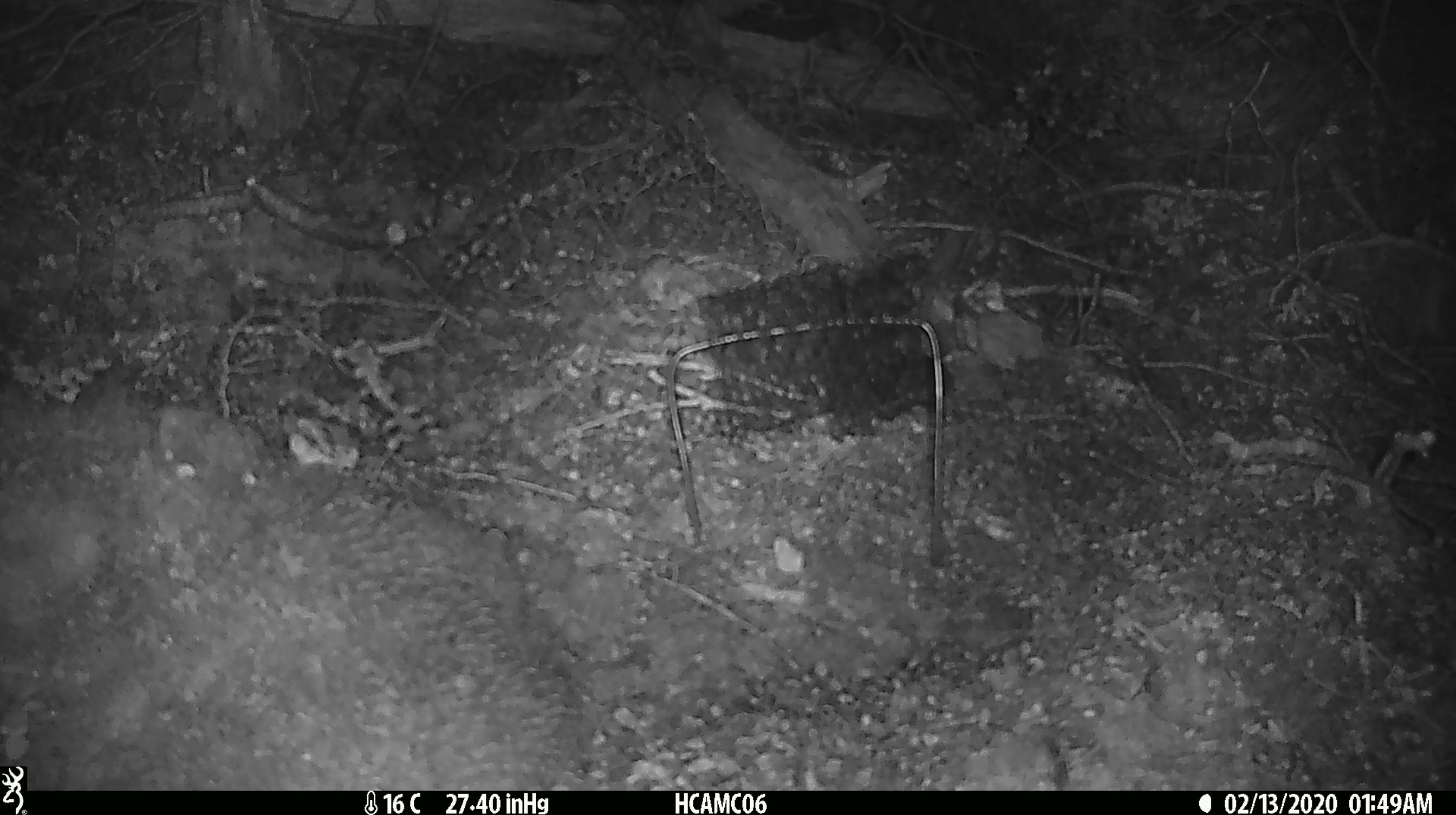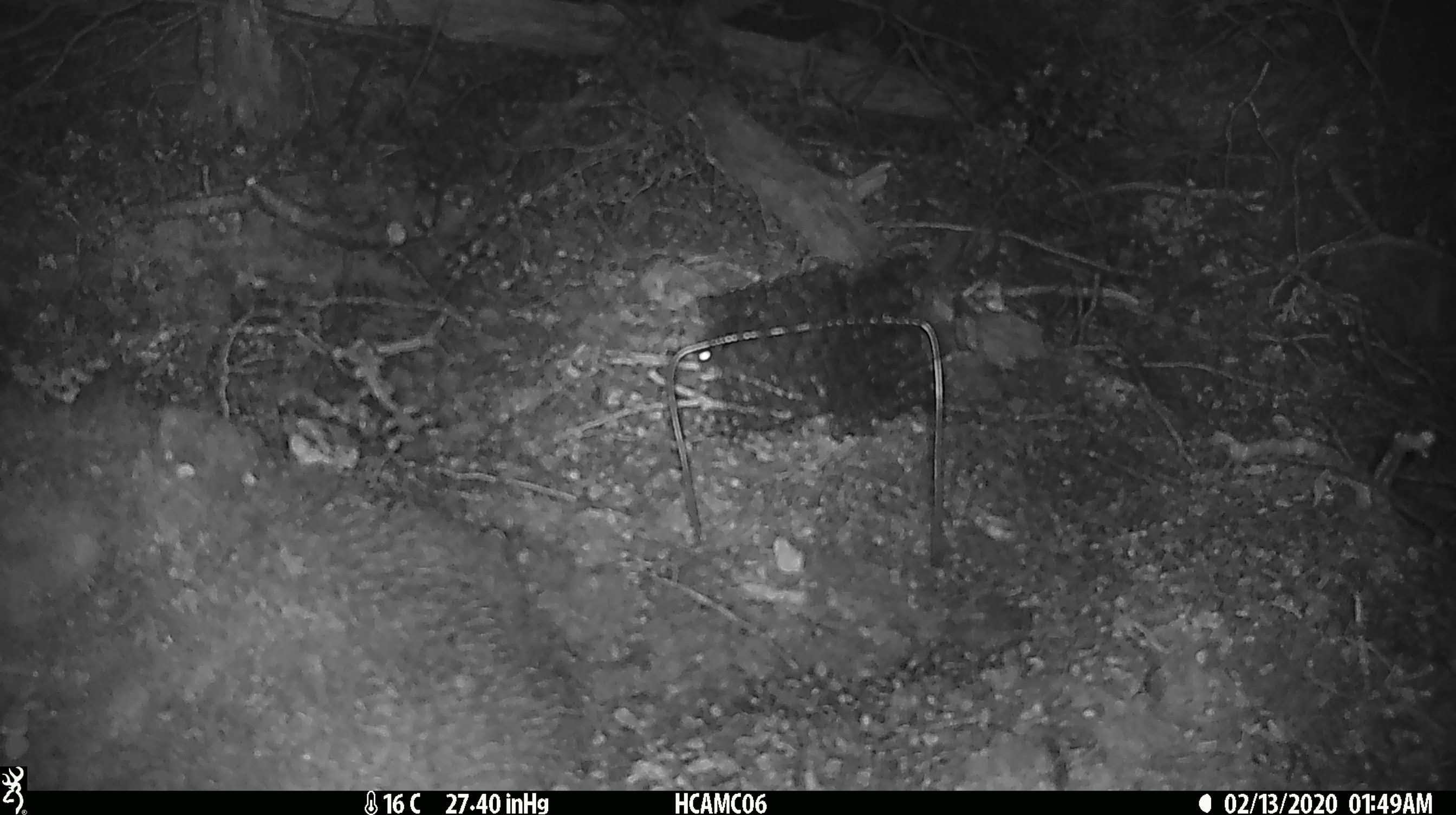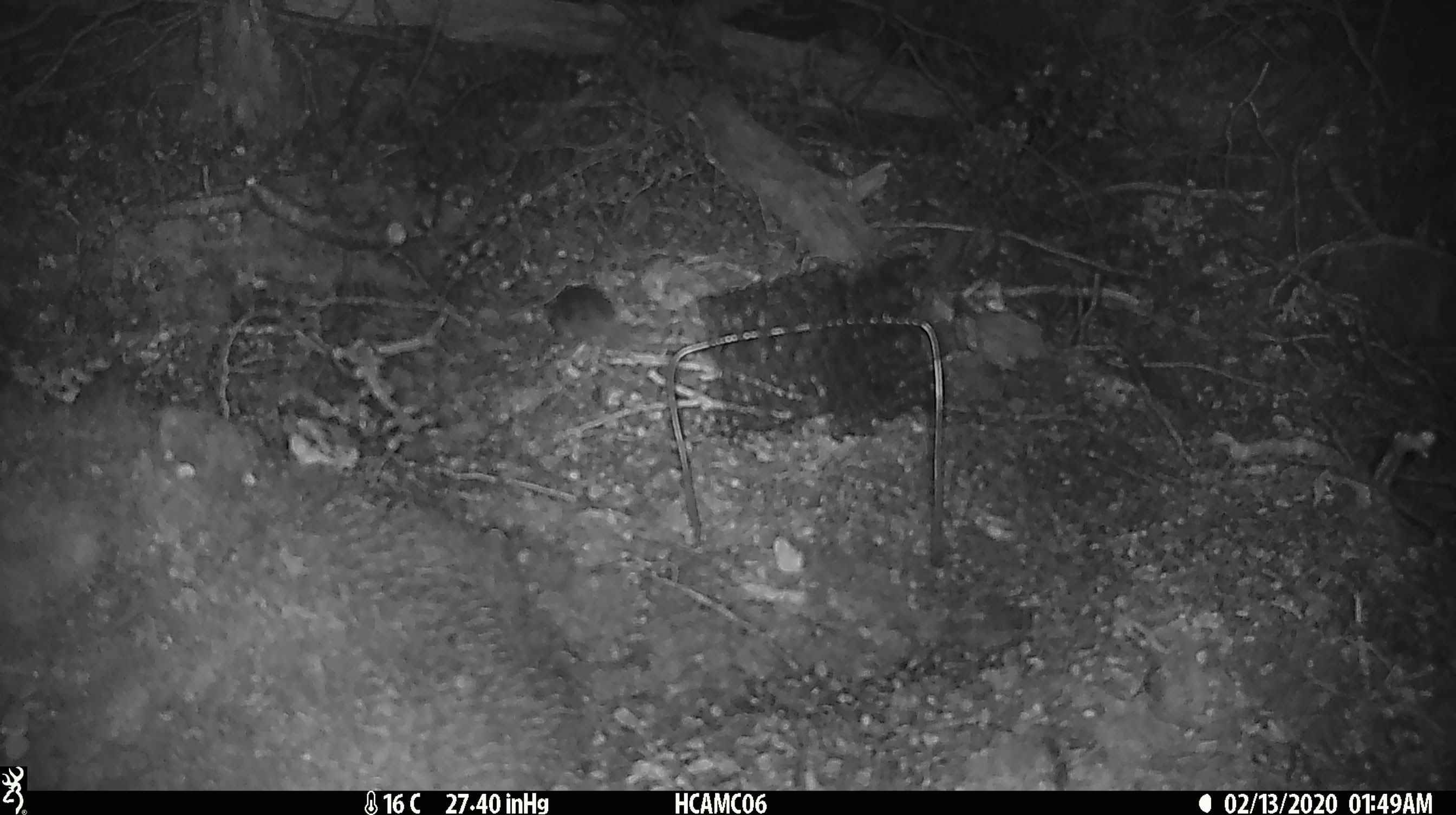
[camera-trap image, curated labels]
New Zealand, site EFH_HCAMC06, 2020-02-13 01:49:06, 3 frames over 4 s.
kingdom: Animalia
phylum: Chordata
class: Mammalia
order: Rodentia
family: Muridae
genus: Mus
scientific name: Mus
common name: mouse